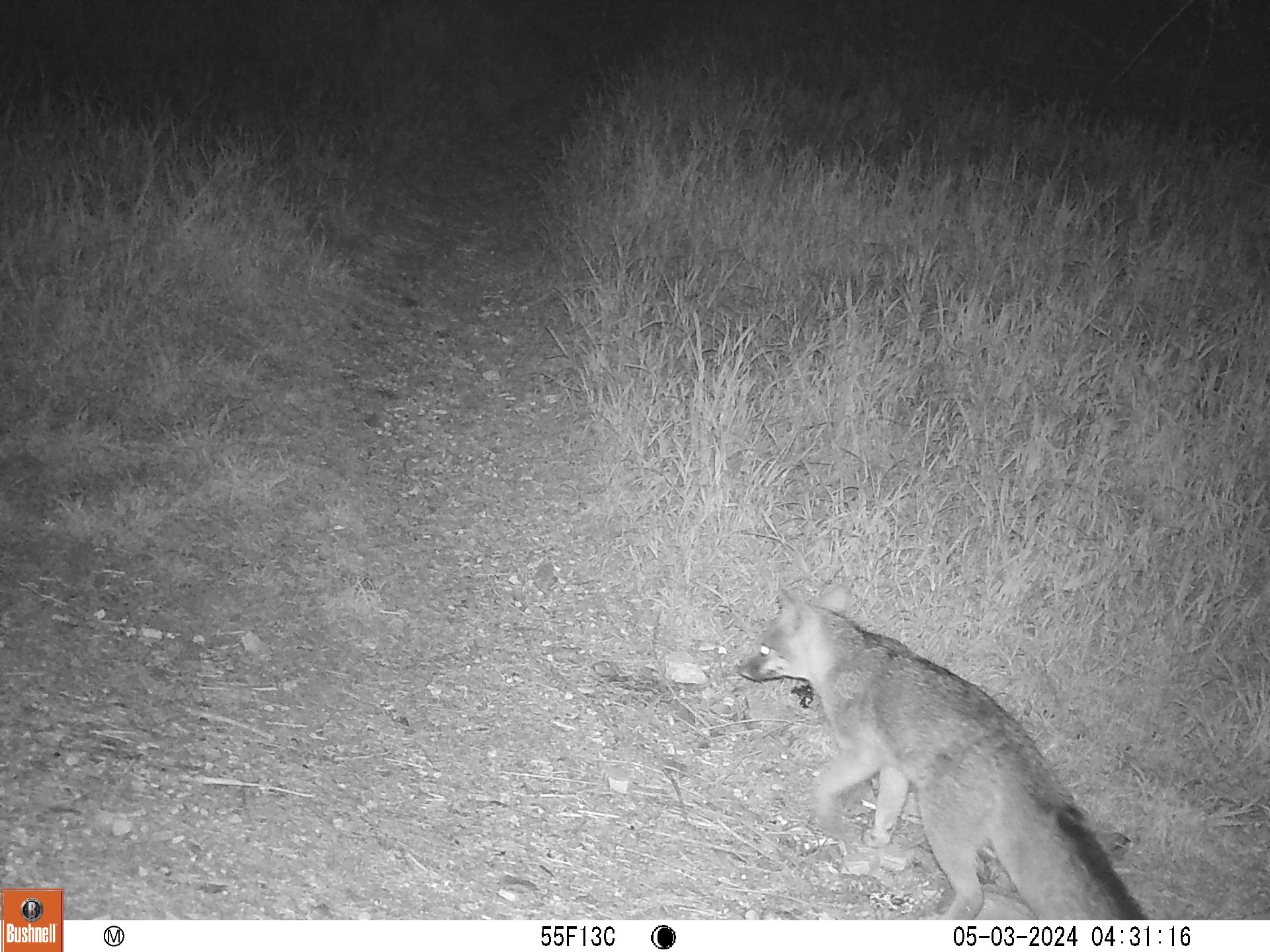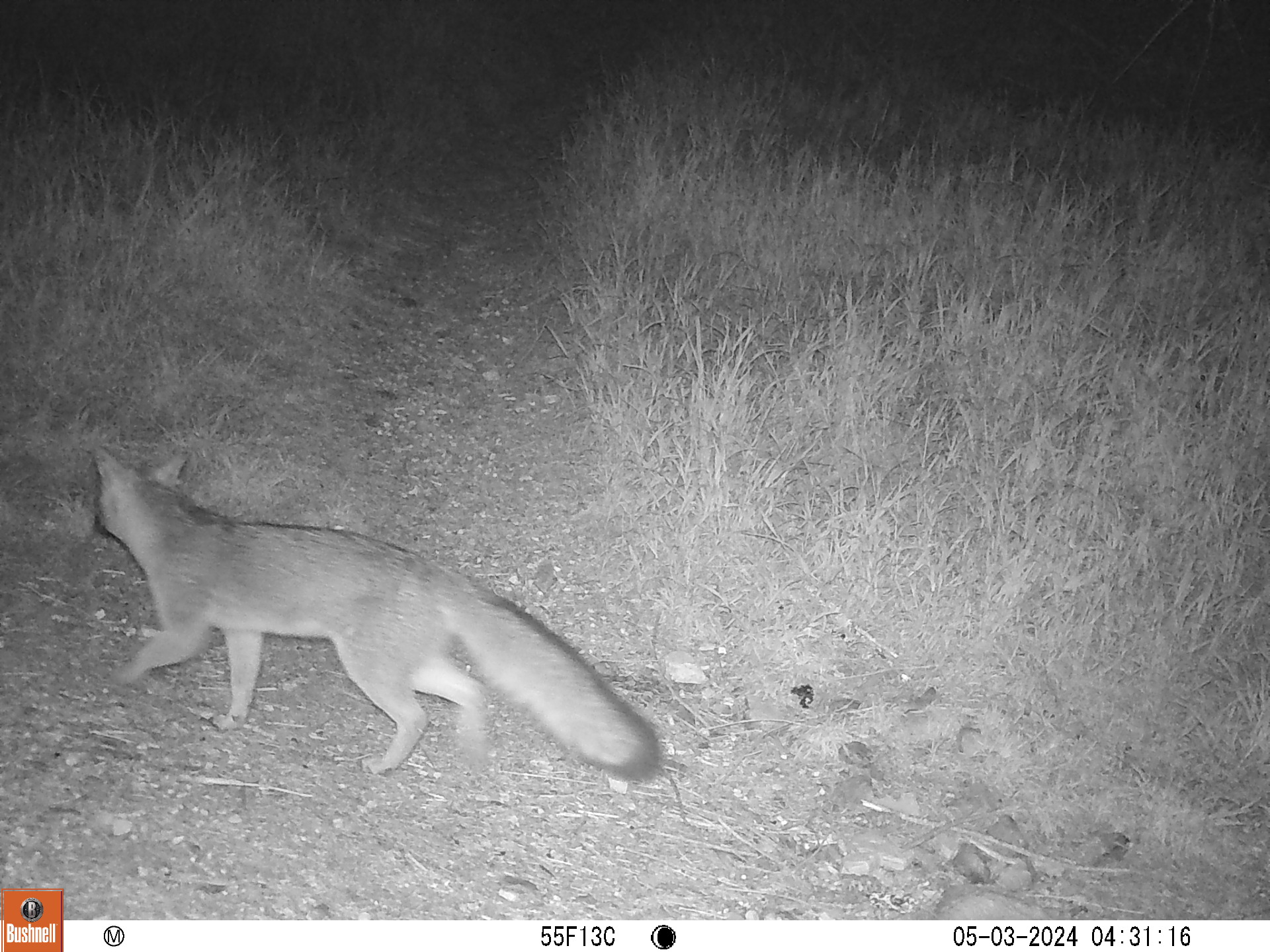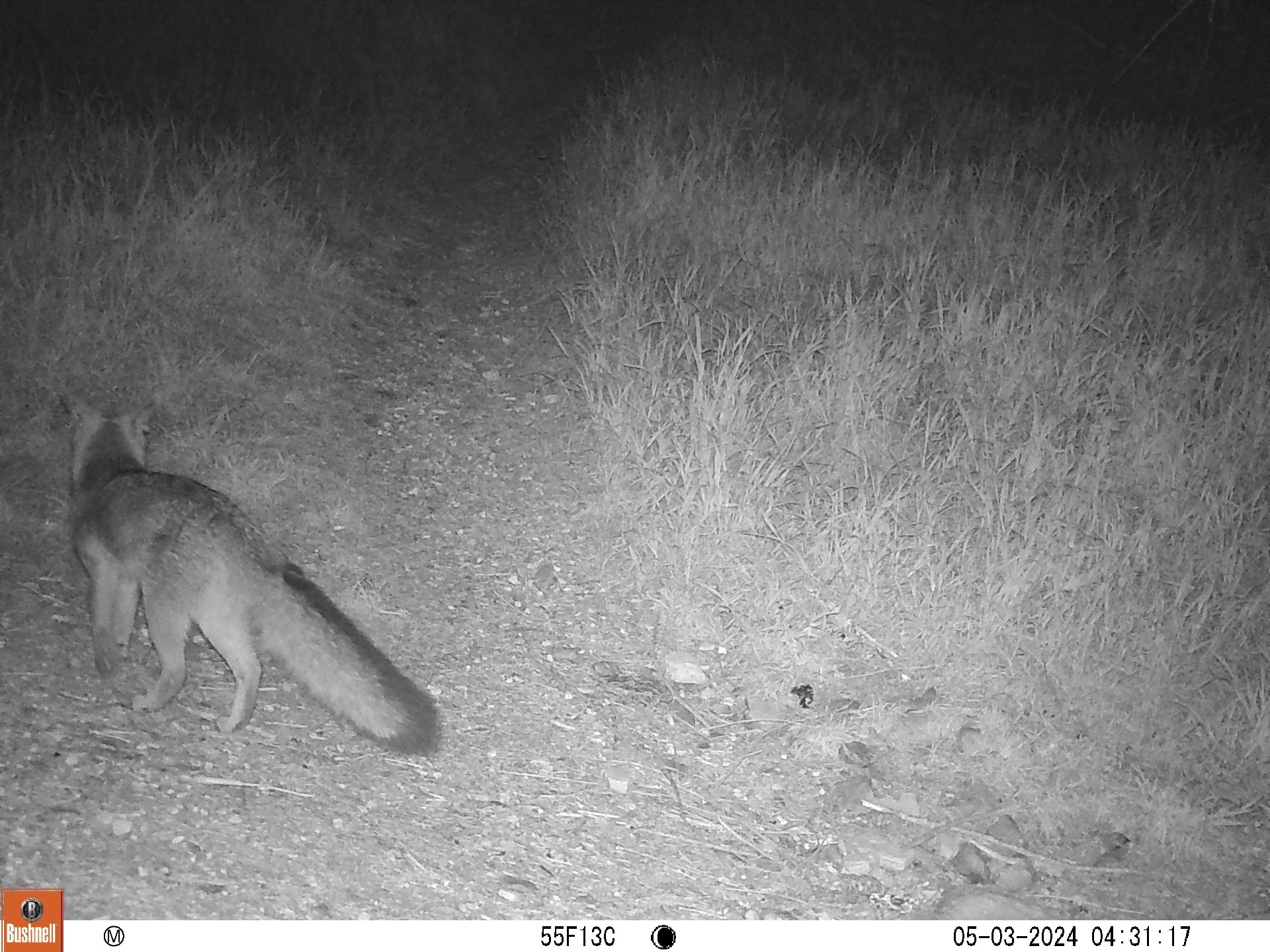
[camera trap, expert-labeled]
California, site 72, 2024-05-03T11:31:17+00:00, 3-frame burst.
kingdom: Animalia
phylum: Chordata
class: Mammalia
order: Carnivora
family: Canidae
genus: Urocyon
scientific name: Urocyon cinereoargenteus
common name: gray fox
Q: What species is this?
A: Gray fox (Urocyon cinereoargenteus).